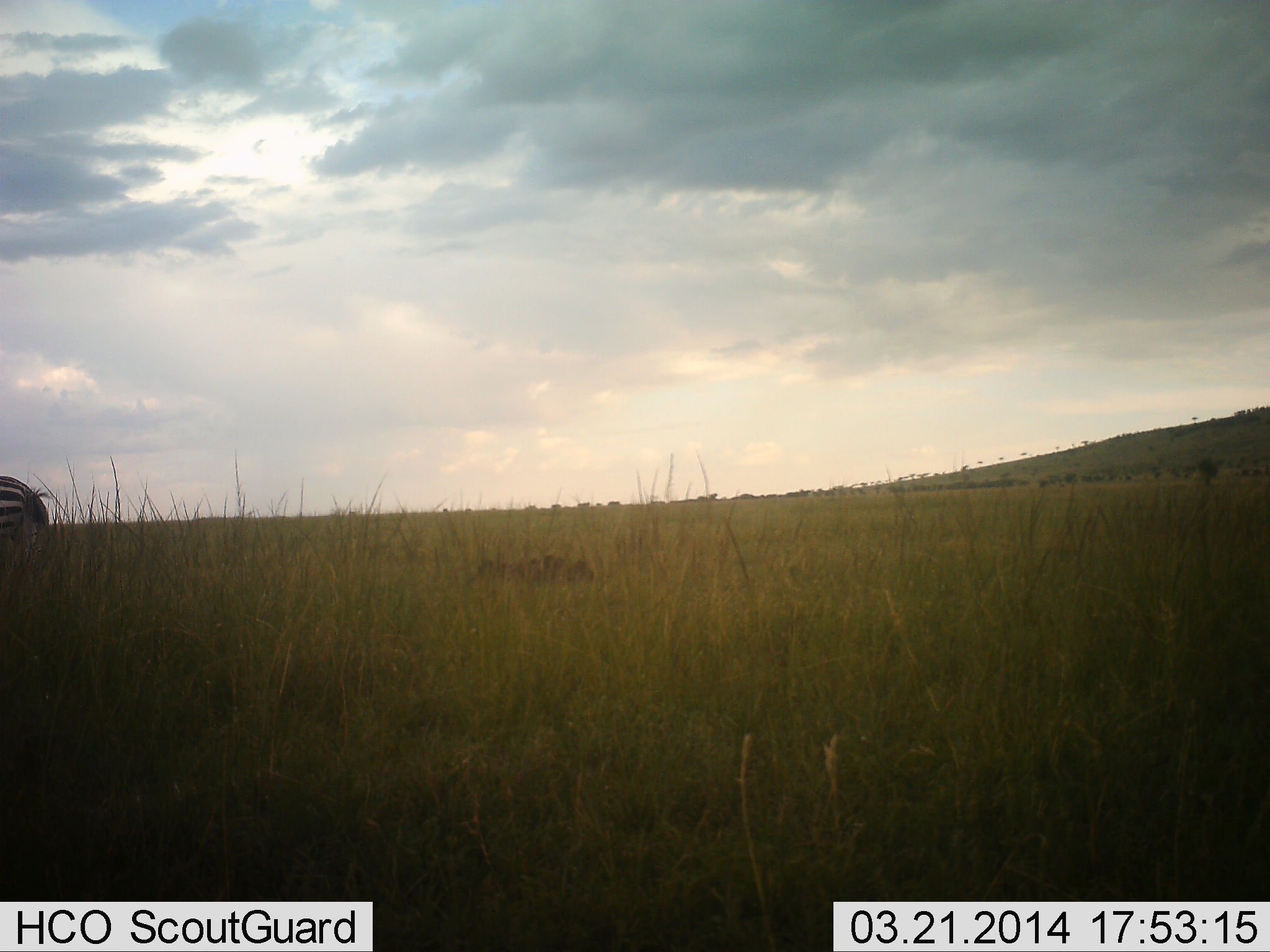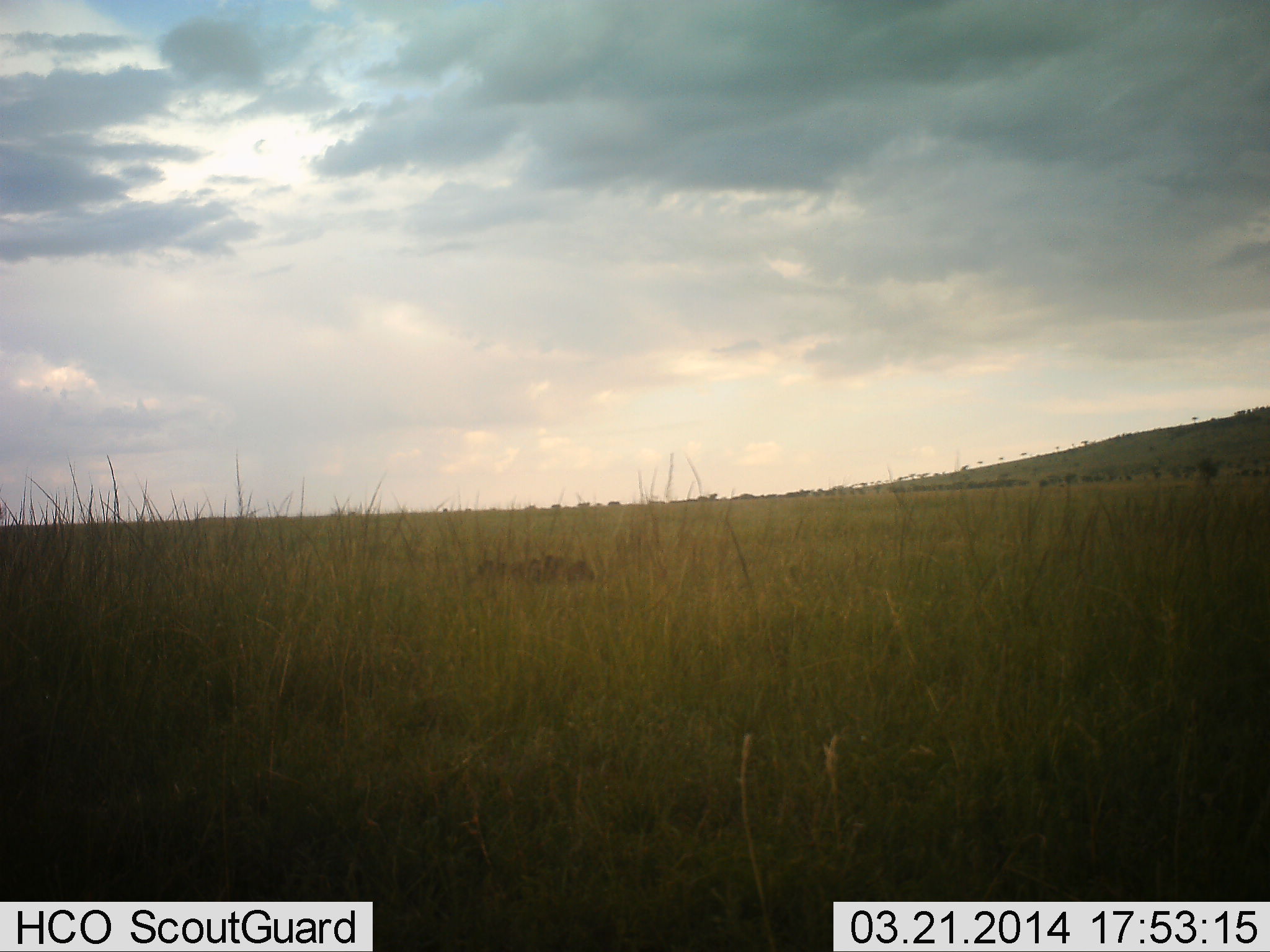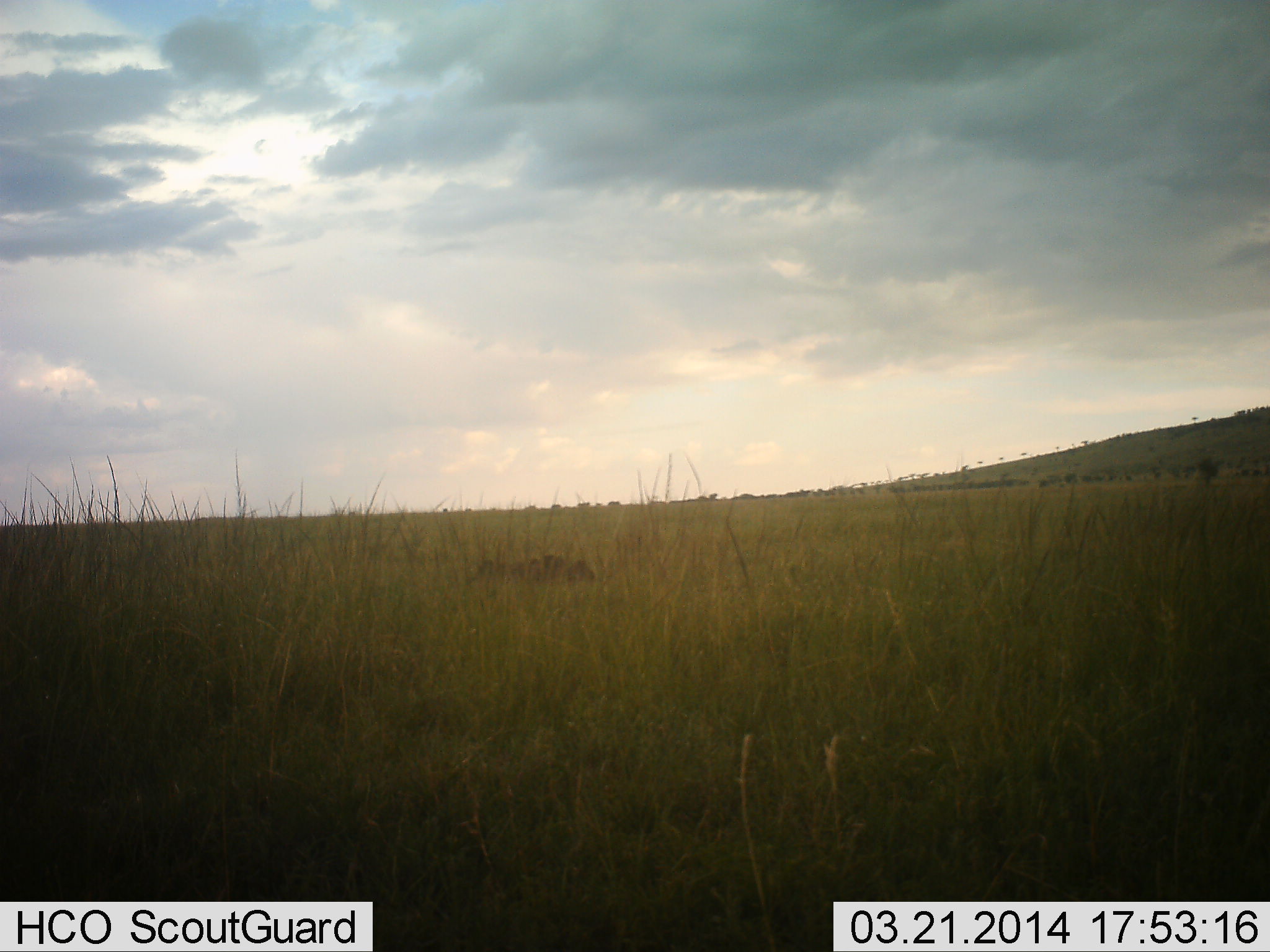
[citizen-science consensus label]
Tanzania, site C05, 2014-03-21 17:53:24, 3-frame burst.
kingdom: Animalia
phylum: Chordata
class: Mammalia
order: Perissodactyla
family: Equidae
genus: Equus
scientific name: Equus quagga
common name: plains zebra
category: zebra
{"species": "zebra (plains zebra) (Equus quagga)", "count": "1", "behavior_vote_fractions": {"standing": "0%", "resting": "0%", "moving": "100%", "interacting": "0%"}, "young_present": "0%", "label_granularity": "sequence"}